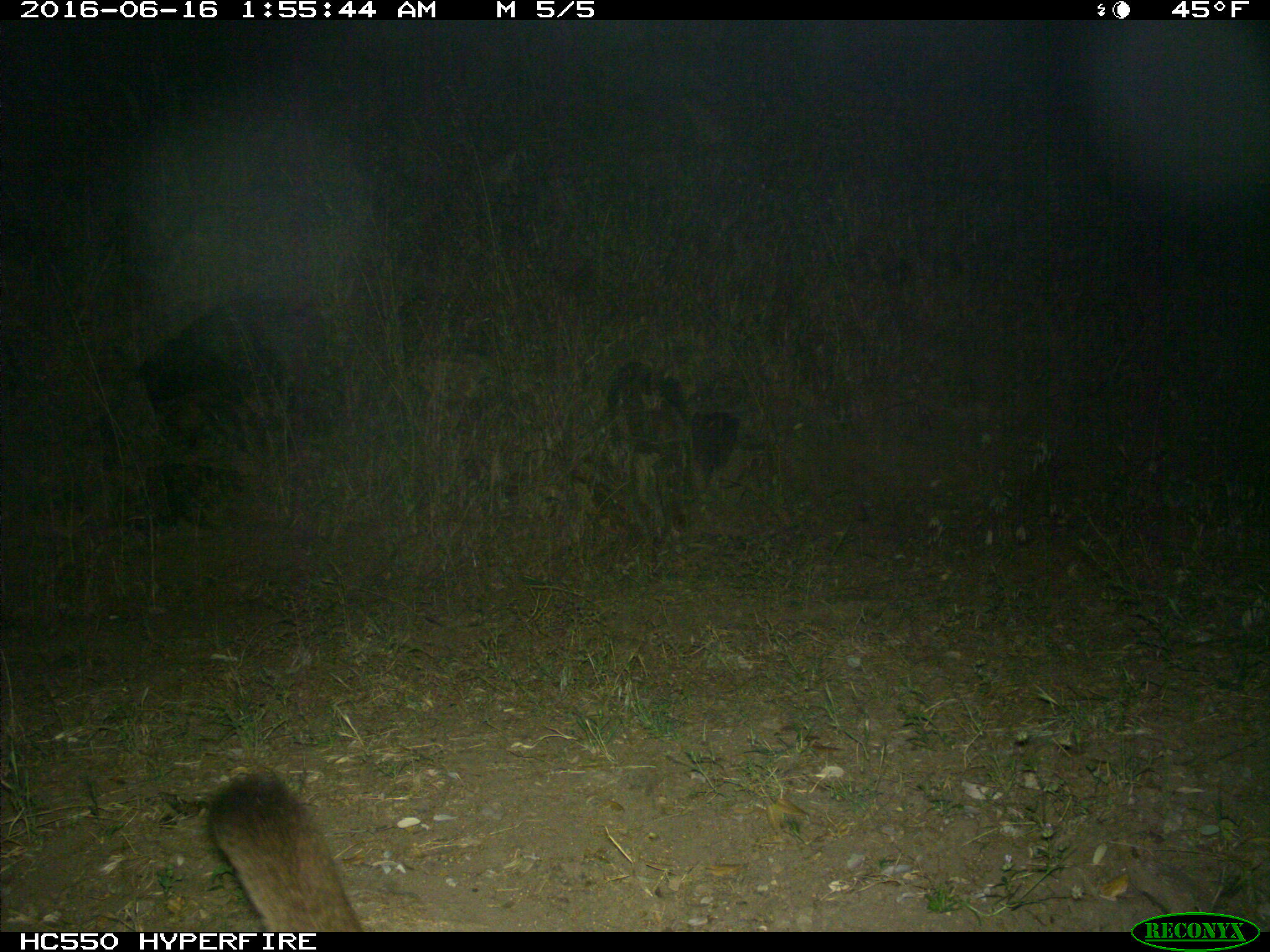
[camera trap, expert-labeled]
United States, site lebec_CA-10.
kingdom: Animalia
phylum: Chordata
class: Mammalia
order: Carnivora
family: Felidae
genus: Puma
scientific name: Puma concolor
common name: mountain lion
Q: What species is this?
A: Puma concolor (mountain lion).